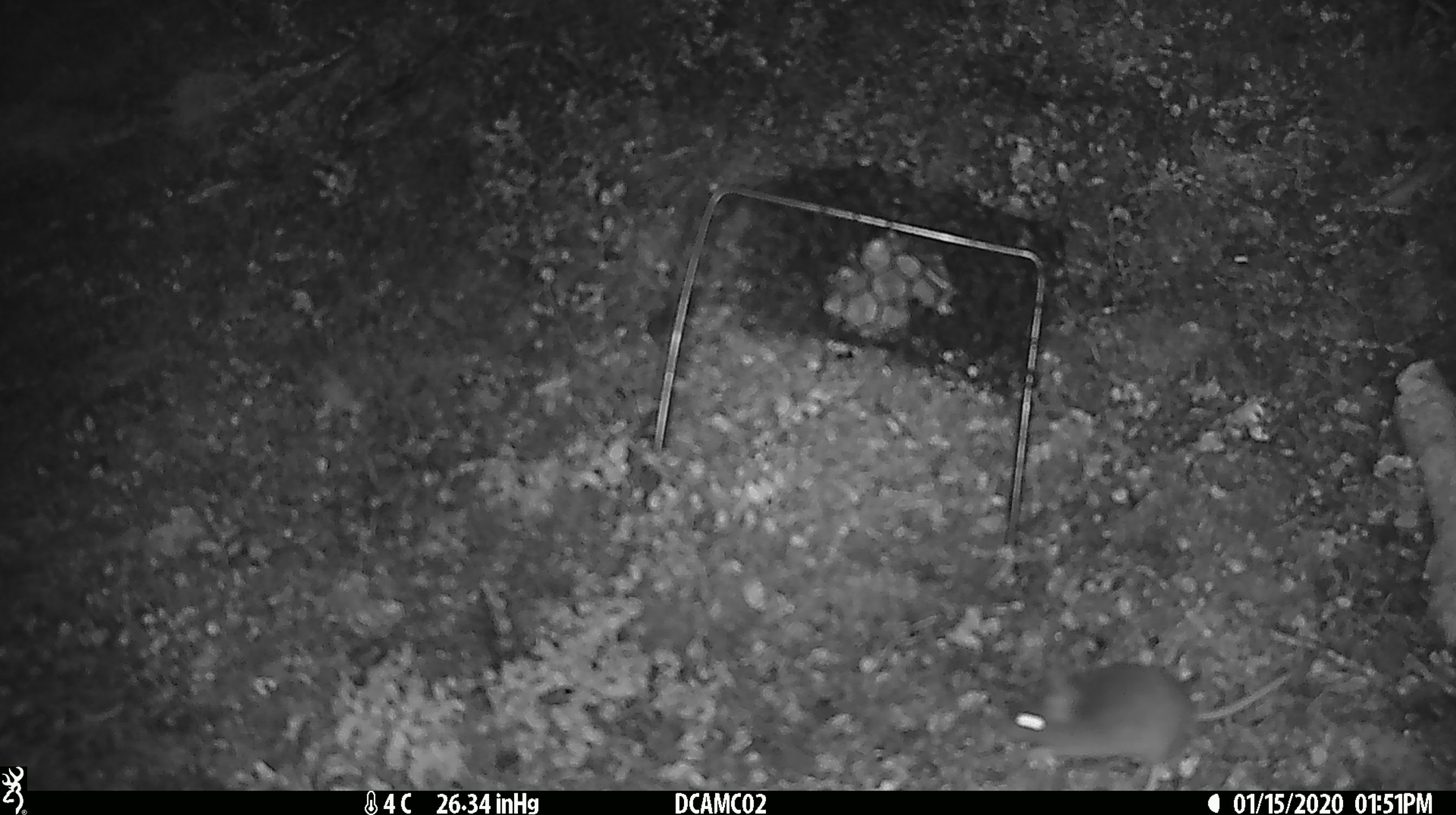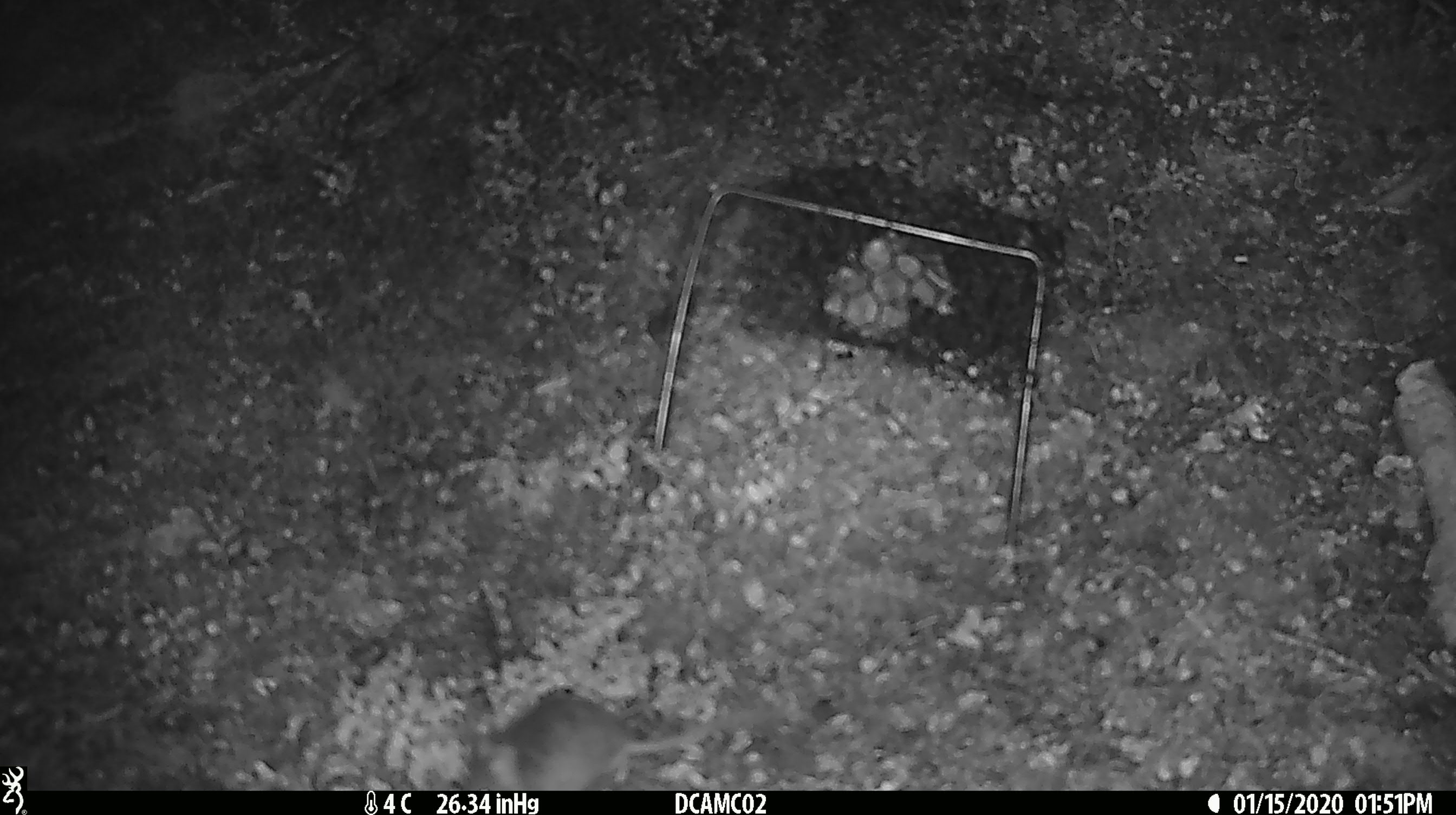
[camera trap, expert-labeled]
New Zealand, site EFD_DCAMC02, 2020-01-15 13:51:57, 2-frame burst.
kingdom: Animalia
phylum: Chordata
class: Mammalia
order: Rodentia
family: Muridae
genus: Mus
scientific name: Mus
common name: mouse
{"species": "mouse (Mus)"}